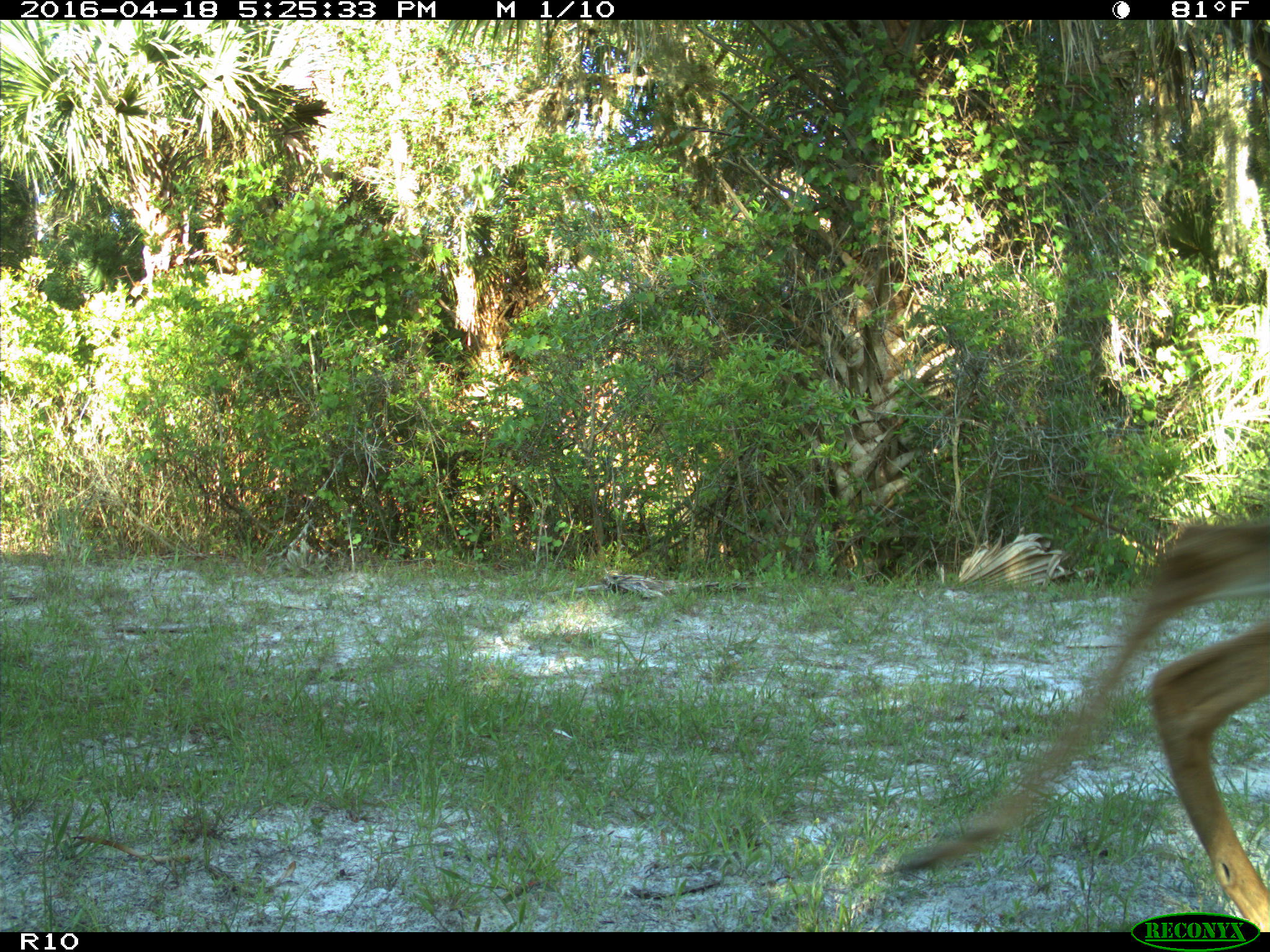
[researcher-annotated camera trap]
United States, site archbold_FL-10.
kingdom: Animalia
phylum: Chordata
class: Mammalia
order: Artiodactyla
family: Cervidae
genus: Odocoileus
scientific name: Odocoileus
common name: deer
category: unidentified deer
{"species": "unidentified deer (deer) (Odocoileus)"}